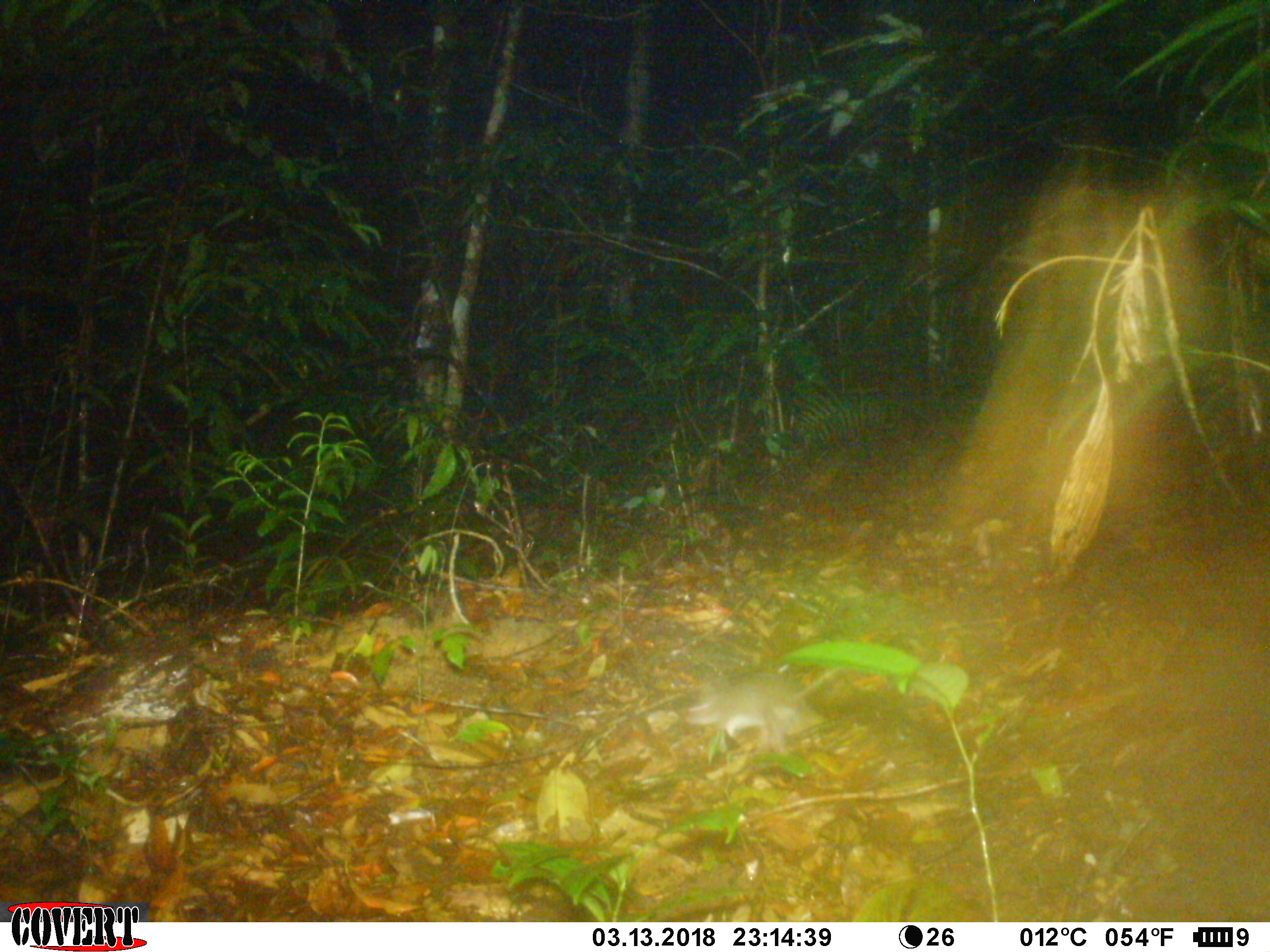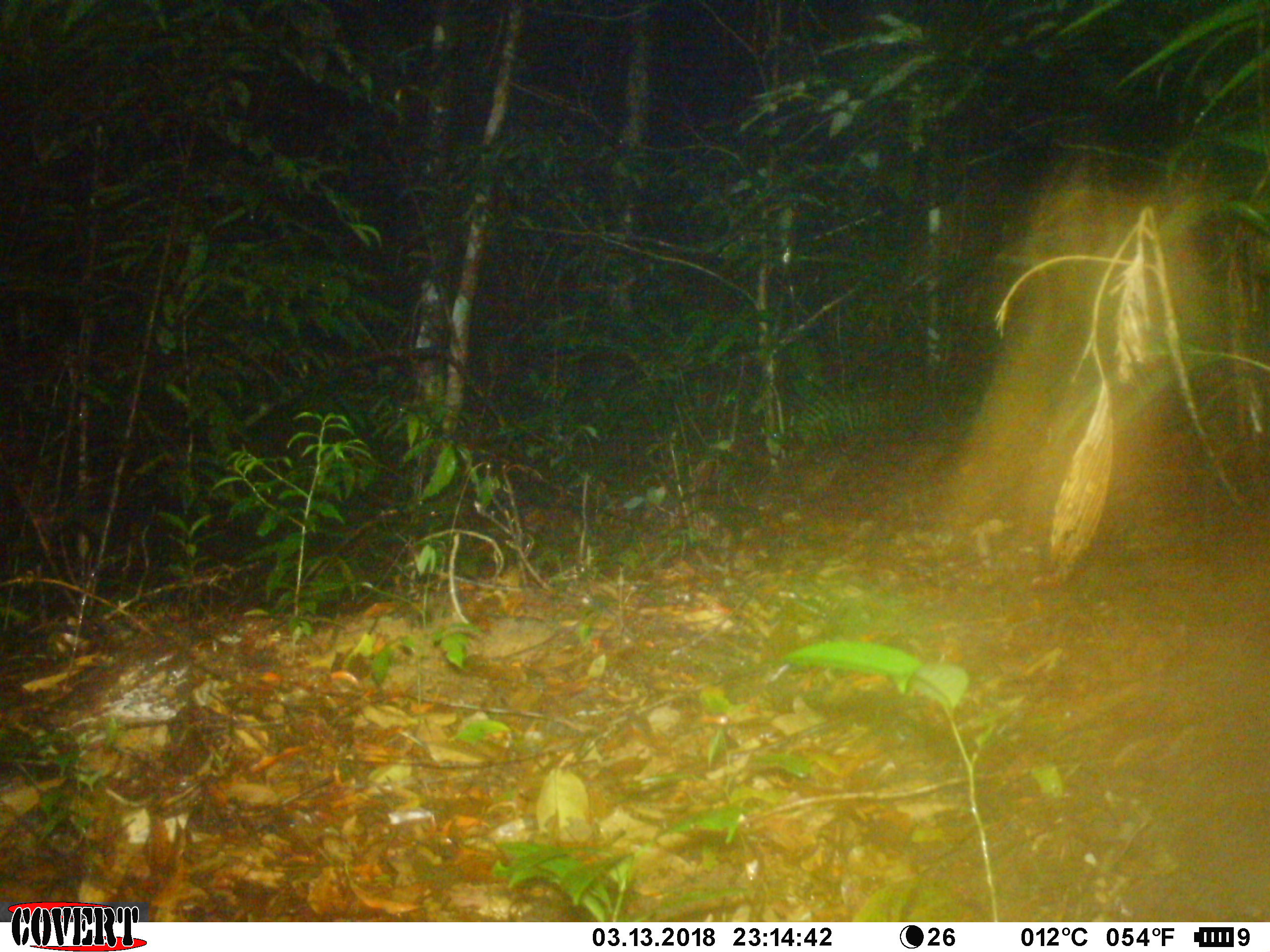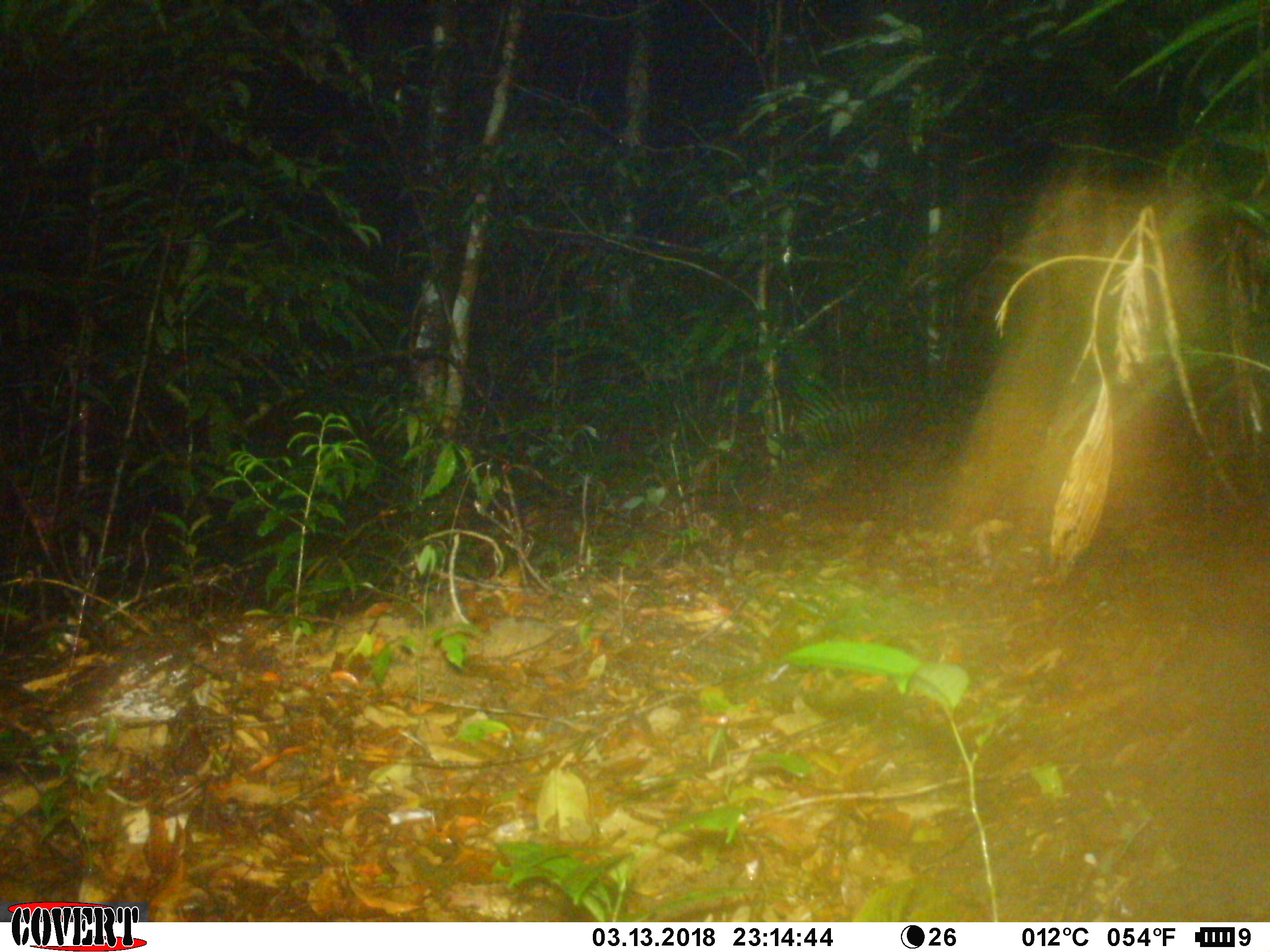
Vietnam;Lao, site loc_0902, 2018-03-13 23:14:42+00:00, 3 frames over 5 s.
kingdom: Animalia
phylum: Chordata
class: Mammalia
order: Rodentia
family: Muridae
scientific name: Muridae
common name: old-world mice and rats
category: unidentified murid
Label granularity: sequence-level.